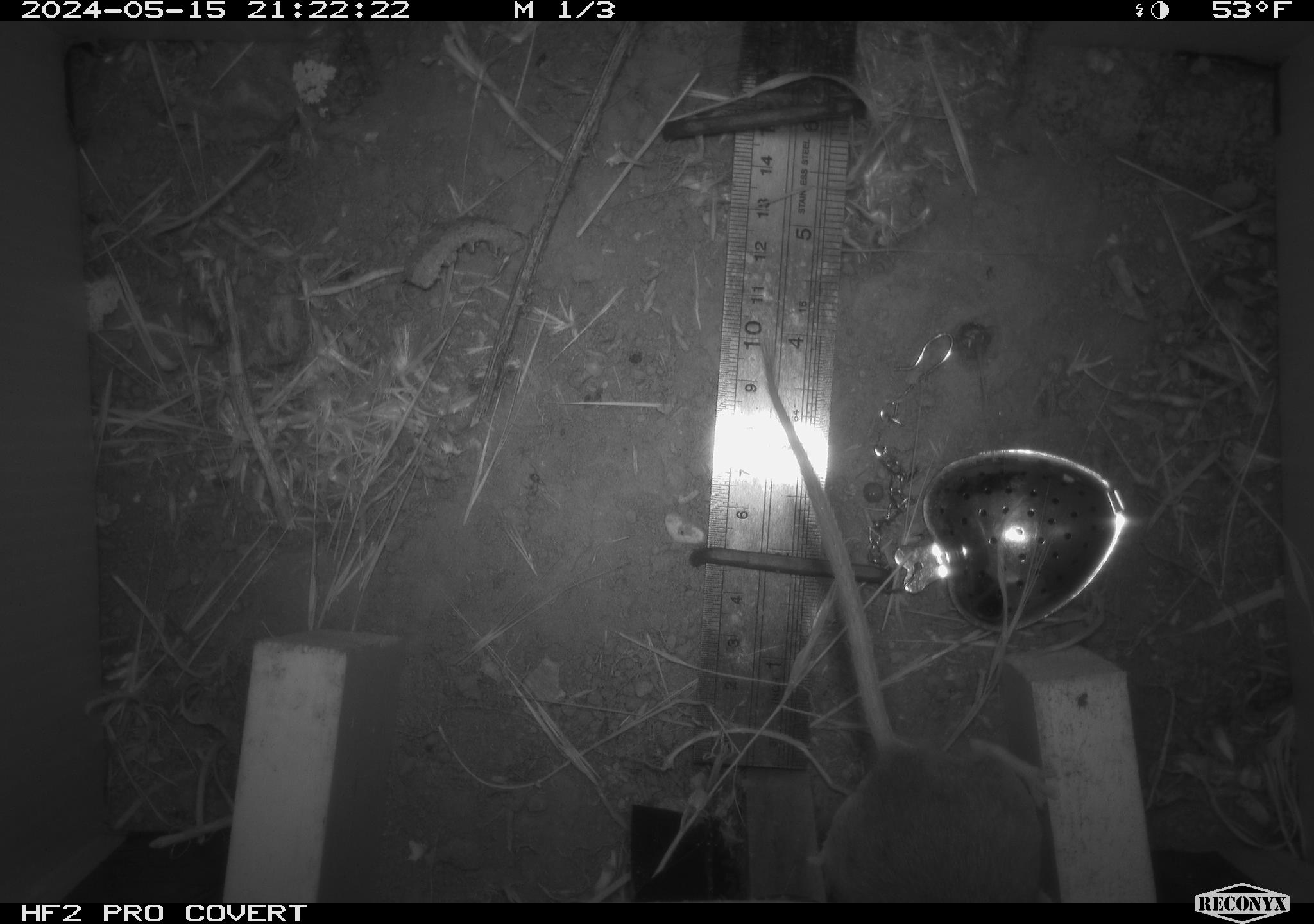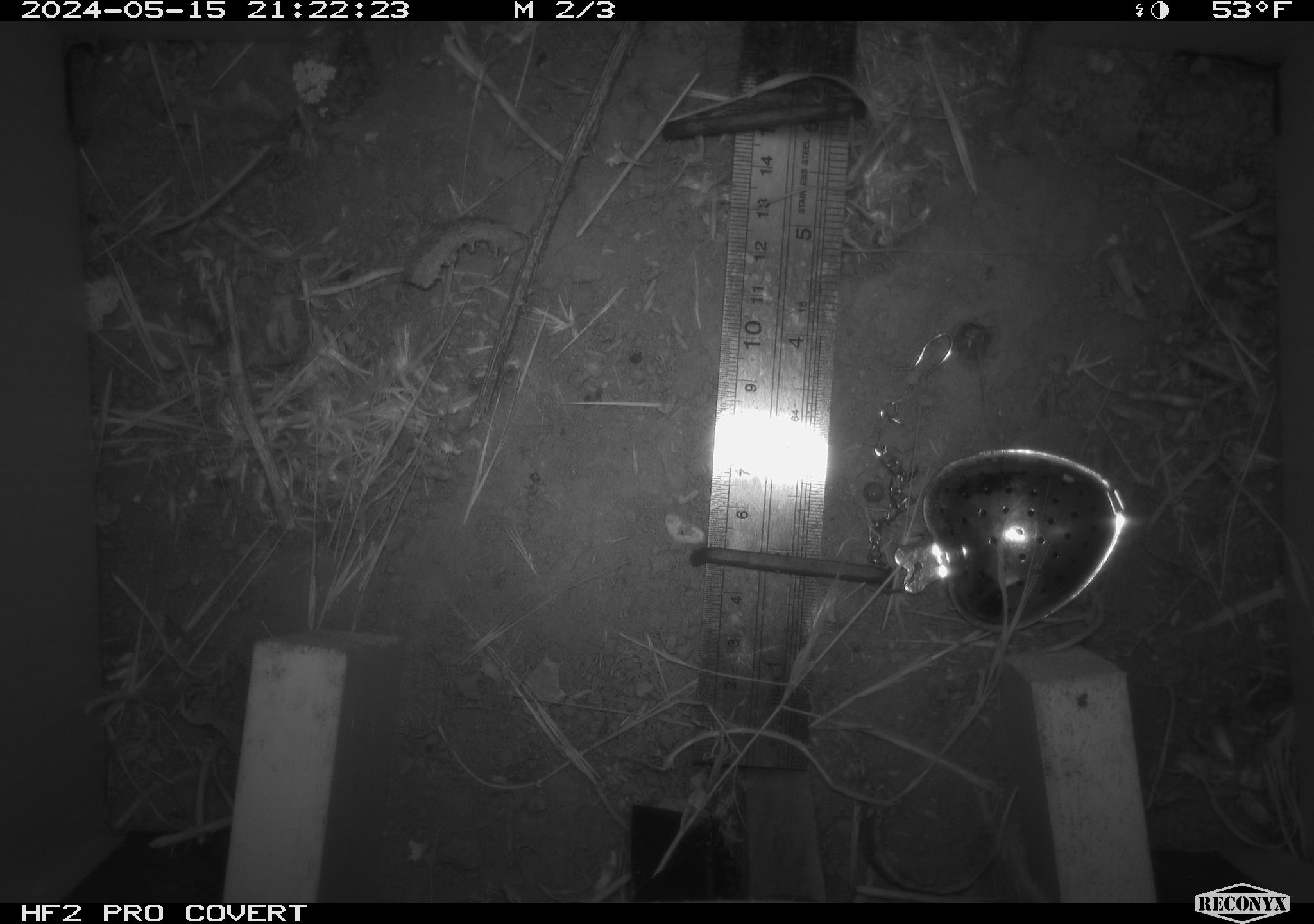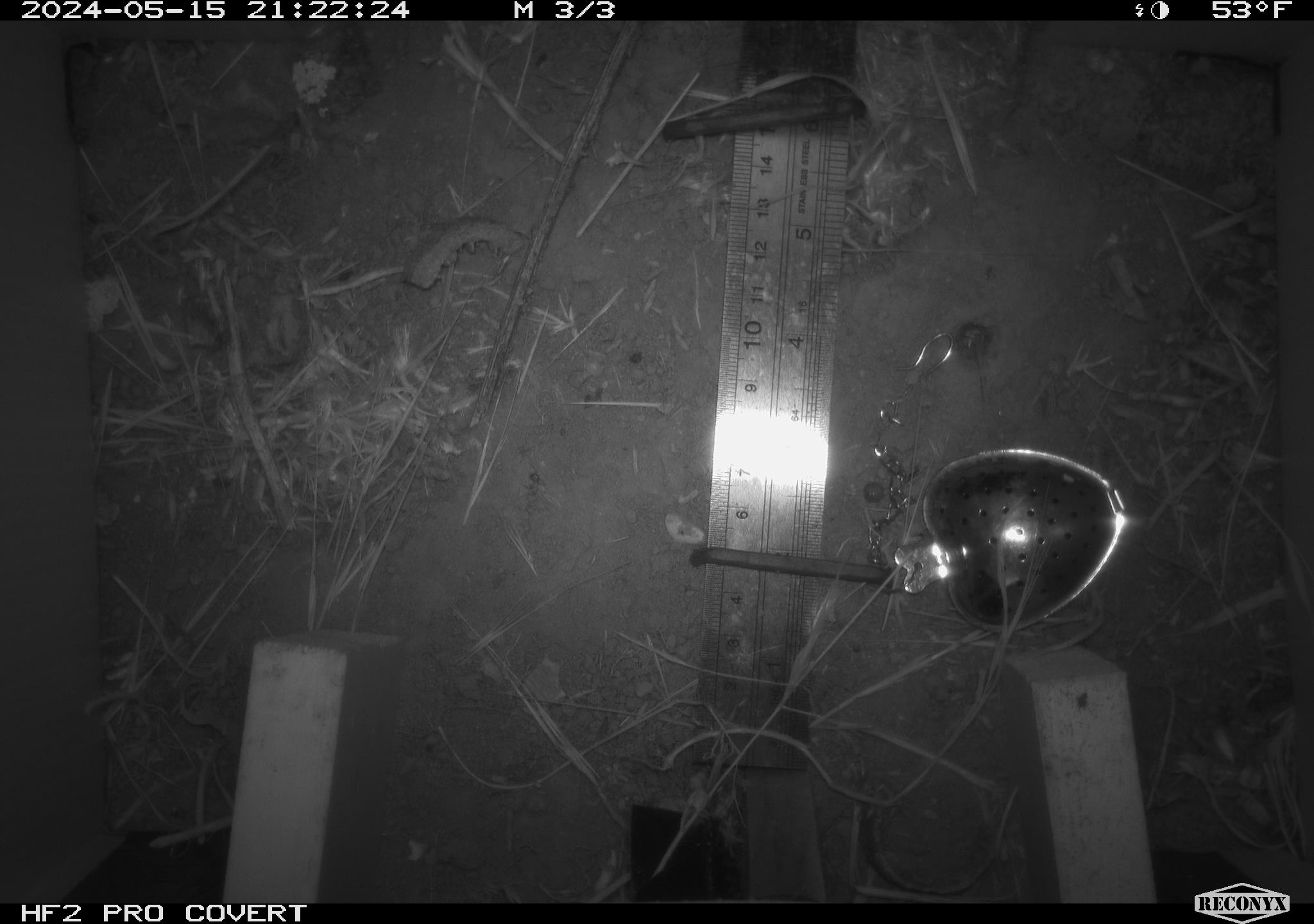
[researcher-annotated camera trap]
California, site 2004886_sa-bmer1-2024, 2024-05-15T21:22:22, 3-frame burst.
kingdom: Animalia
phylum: Chordata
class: Mammalia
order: Rodentia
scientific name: Rodentia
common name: mouse species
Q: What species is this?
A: Mouse species (Rodentia).